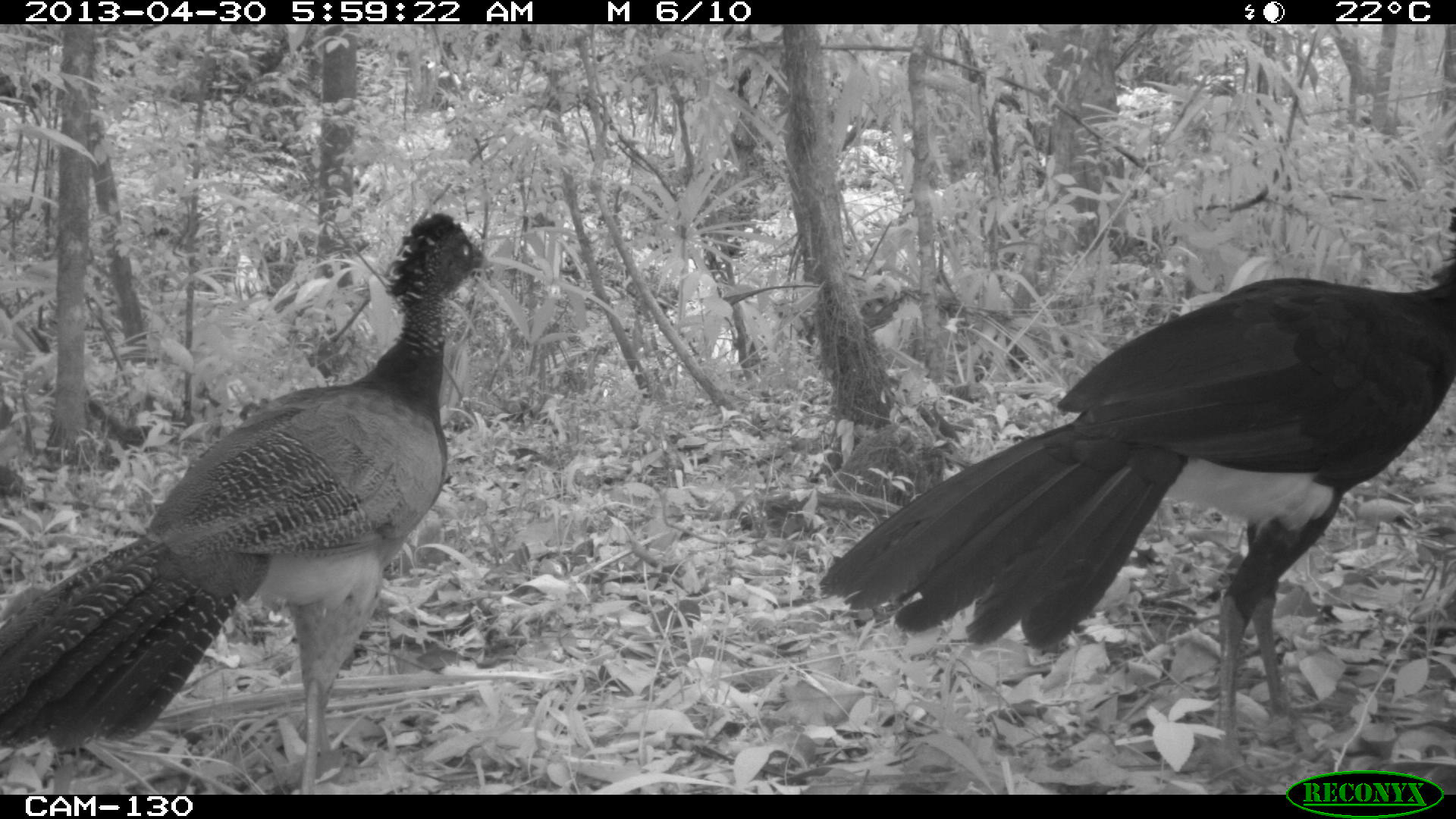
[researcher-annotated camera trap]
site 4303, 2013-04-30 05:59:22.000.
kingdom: Animalia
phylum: Chordata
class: Aves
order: Galliformes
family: Cracidae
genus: Crax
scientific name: Crax rubra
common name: great curassow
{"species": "Crax rubra (great curassow)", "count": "2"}